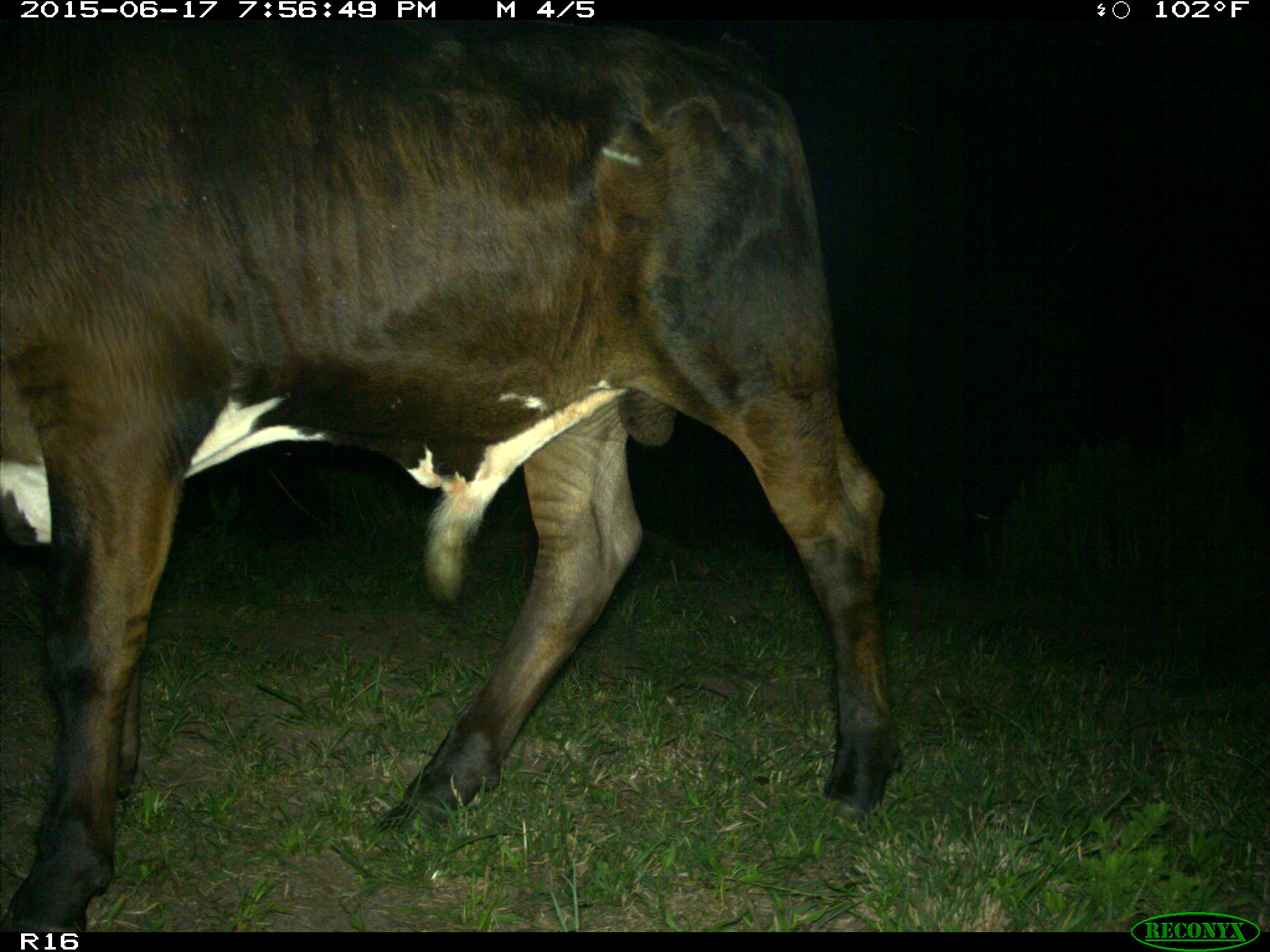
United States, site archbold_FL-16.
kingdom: Animalia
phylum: Chordata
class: Mammalia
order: Artiodactyla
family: Bovidae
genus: Bos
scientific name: Bos taurus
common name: domestic cow